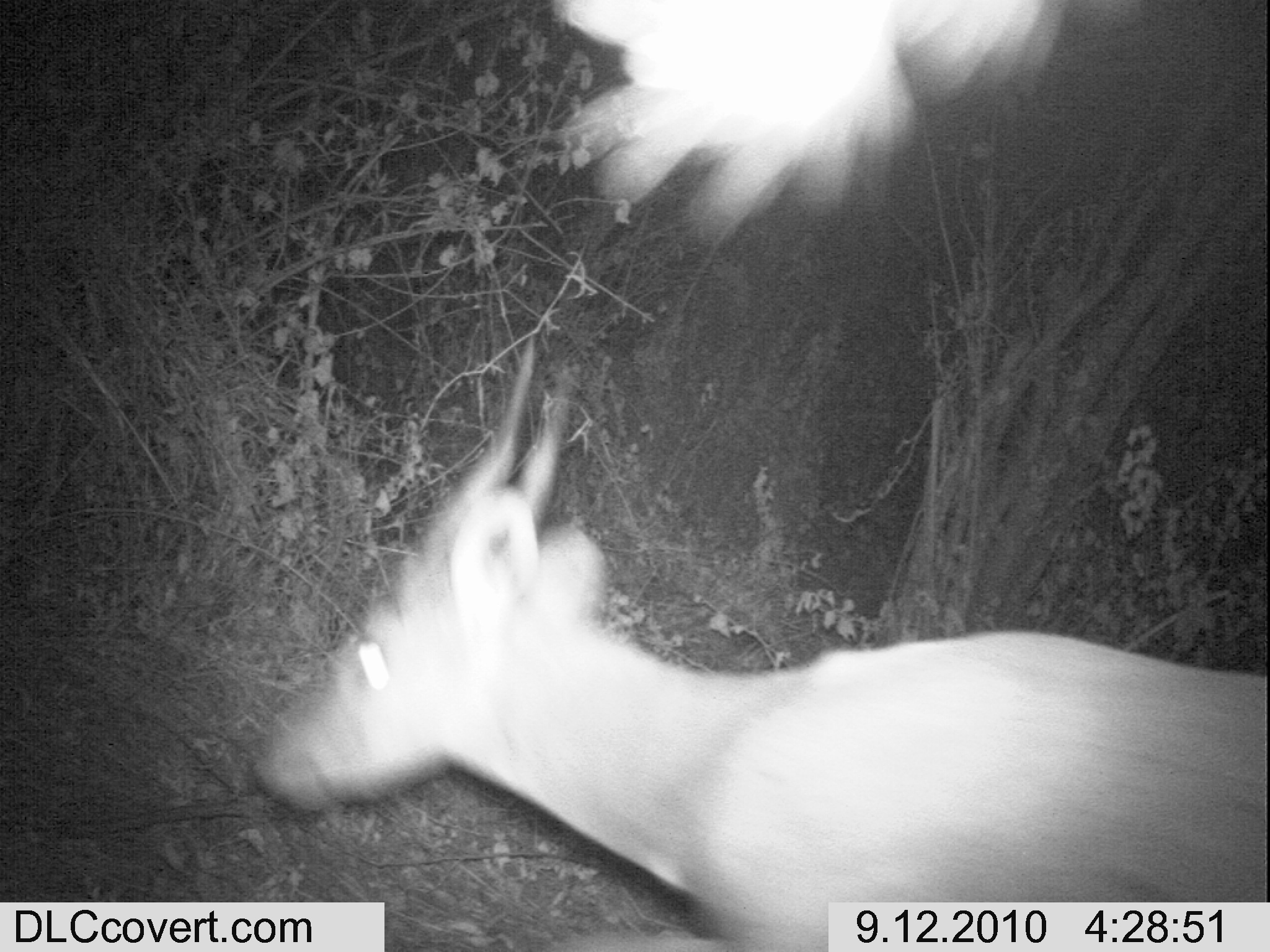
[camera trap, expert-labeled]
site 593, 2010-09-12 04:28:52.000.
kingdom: Animalia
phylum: Chordata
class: Mammalia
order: Artiodactyla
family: Bovidae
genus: Tragelaphus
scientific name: Tragelaphus scriptus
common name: bushbuck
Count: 1.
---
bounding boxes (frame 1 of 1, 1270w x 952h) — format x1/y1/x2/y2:
tragelaphus scriptus: 252/337/1267/950